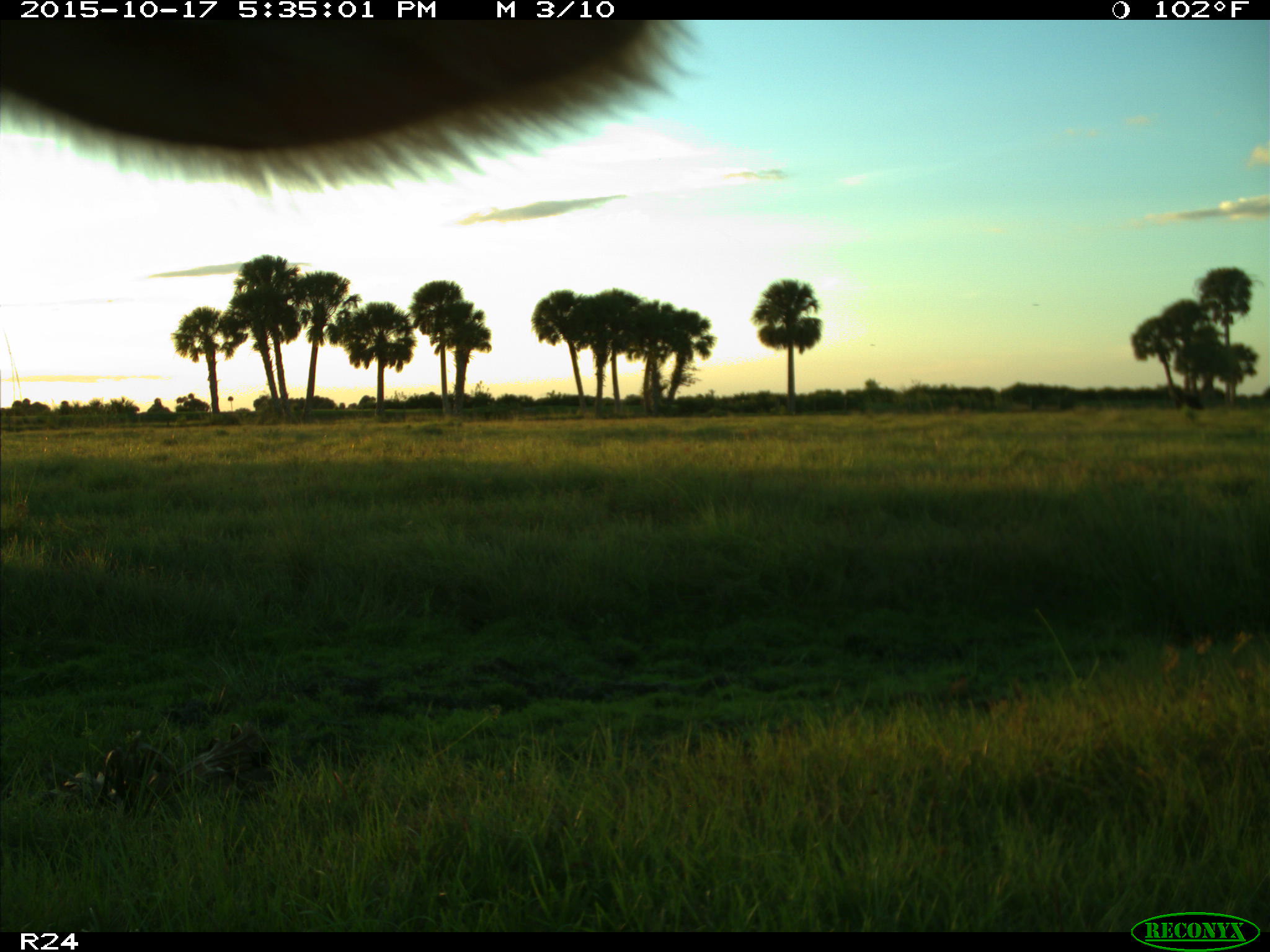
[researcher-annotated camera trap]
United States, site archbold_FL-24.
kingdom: Animalia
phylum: Chordata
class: Mammalia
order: Artiodactyla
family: Bovidae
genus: Bos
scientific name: Bos taurus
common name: domestic cow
Bos taurus (domestic cow).